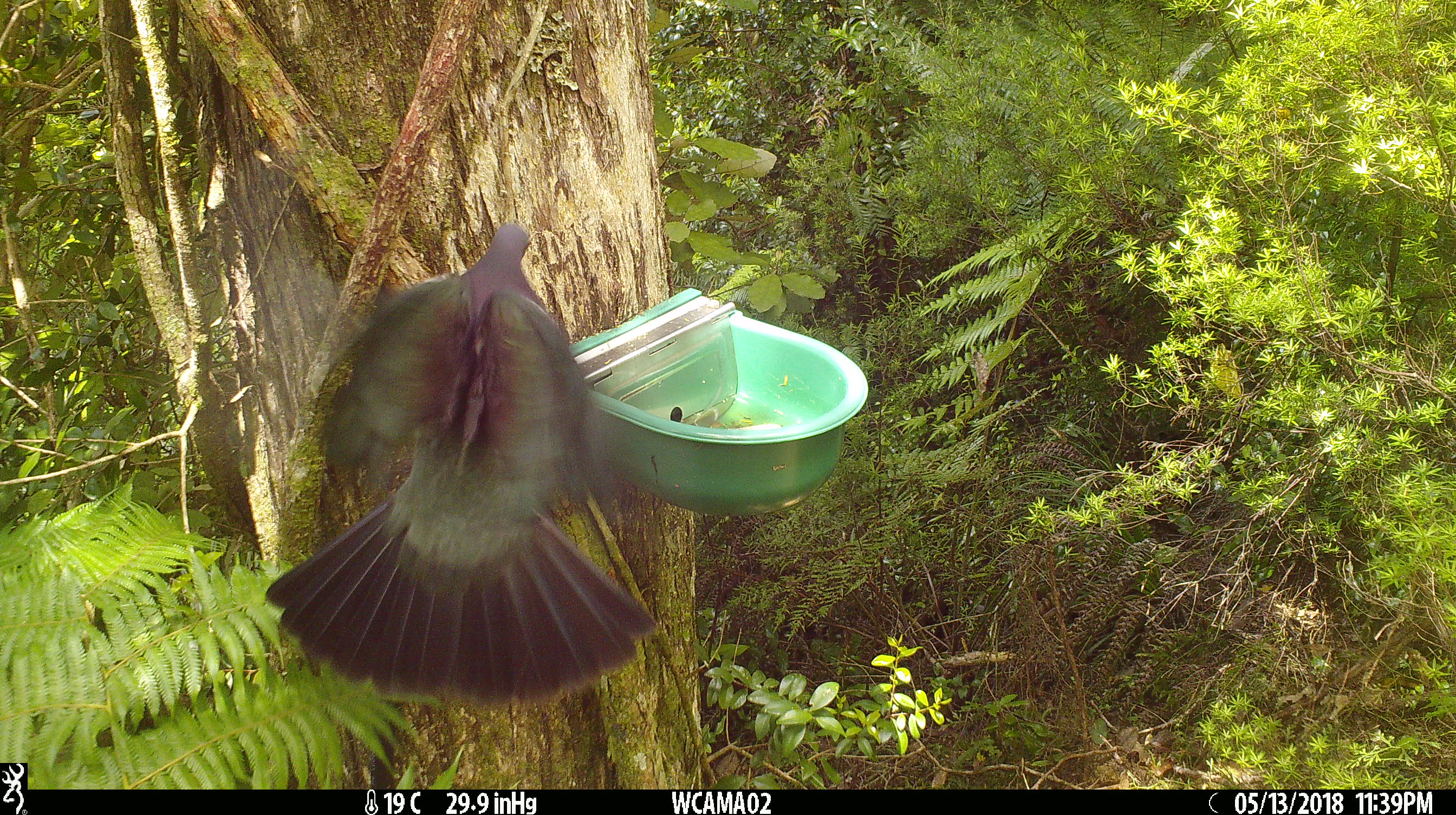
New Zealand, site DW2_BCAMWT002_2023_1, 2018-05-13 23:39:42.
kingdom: Animalia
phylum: Chordata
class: Aves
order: Columbiformes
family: Columbidae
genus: Hemiphaga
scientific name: Hemiphaga novaeseelandiae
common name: new zealand pigeon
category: kereru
Kereru (new zealand pigeon) (Hemiphaga novaeseelandiae).